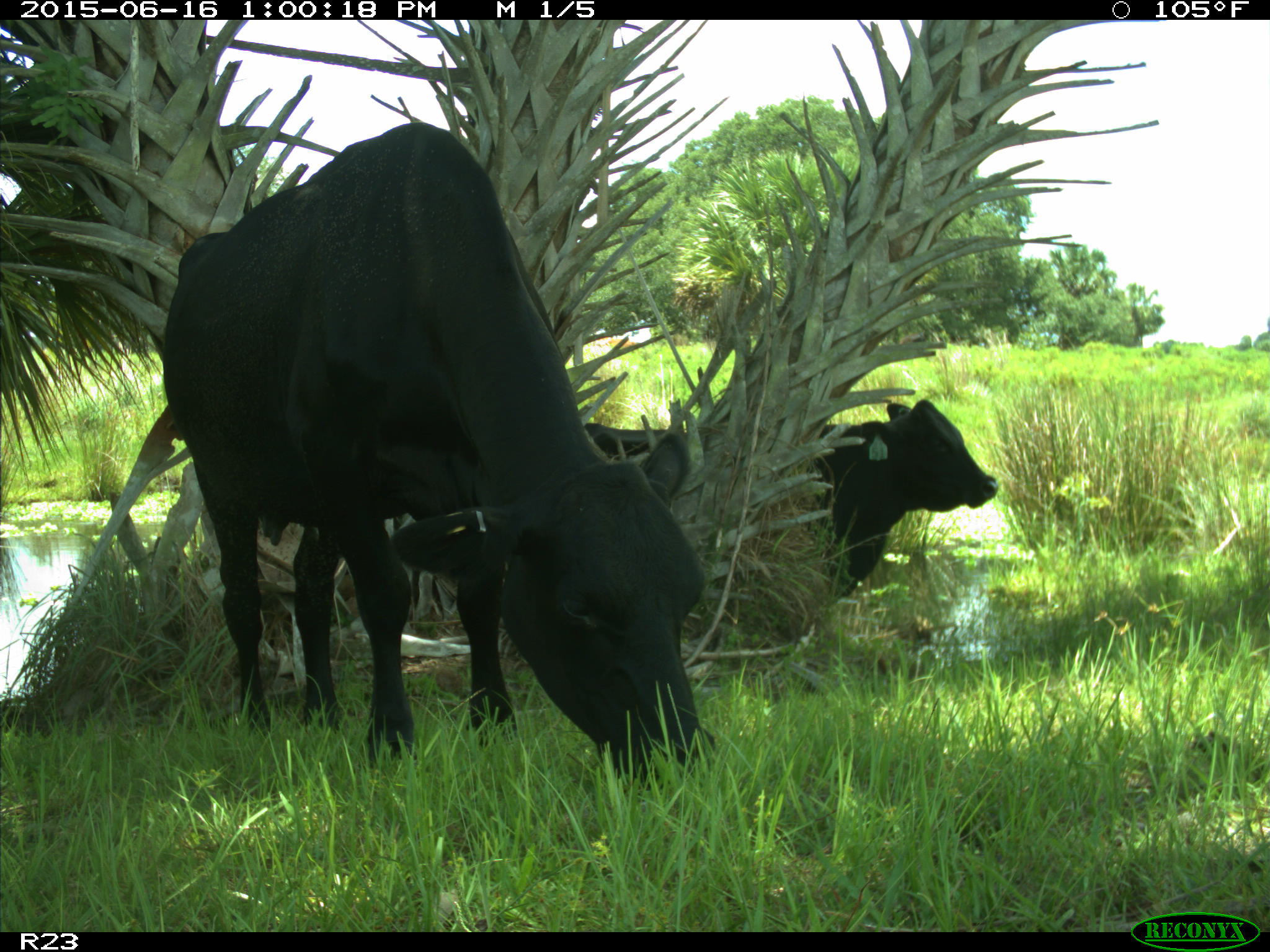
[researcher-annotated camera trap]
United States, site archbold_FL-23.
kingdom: Animalia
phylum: Chordata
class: Mammalia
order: Artiodactyla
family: Bovidae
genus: Bos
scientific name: Bos taurus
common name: domestic cow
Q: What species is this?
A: Bos taurus (domestic cow).